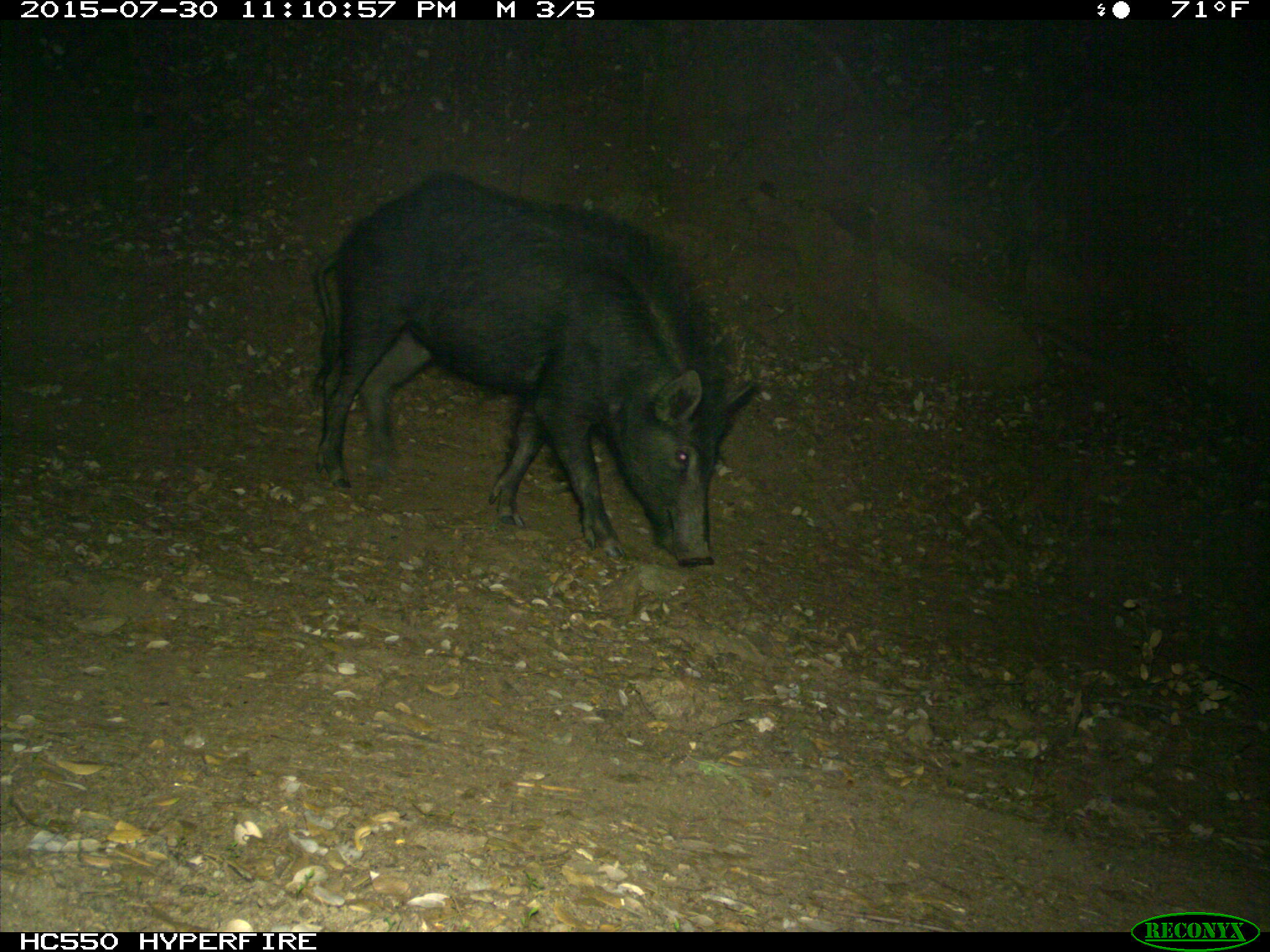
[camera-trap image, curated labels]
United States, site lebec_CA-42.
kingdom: Animalia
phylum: Chordata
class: Mammalia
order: Artiodactyla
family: Suidae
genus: Sus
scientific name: Sus scrofa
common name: wild boar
Sus scrofa (wild boar).